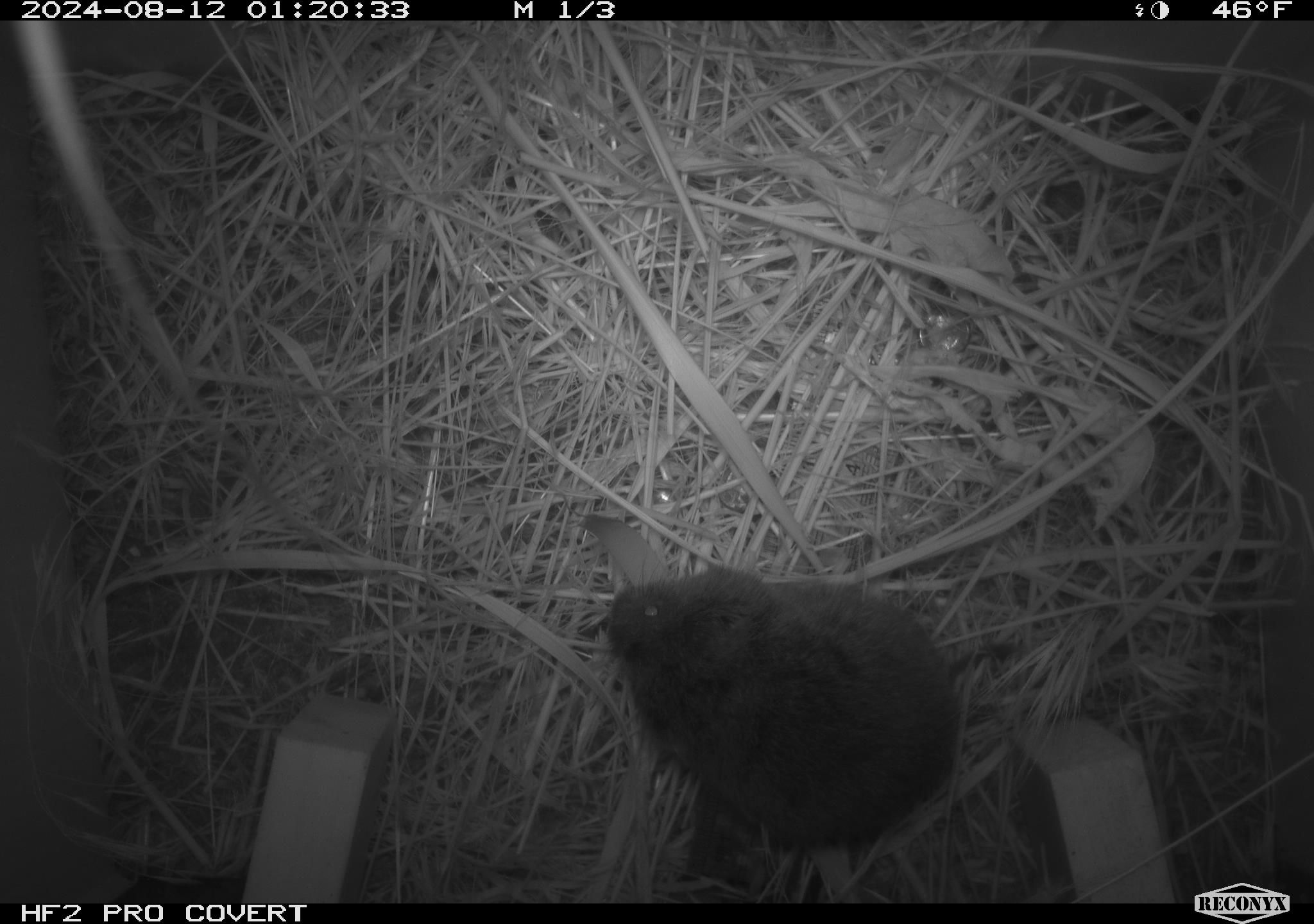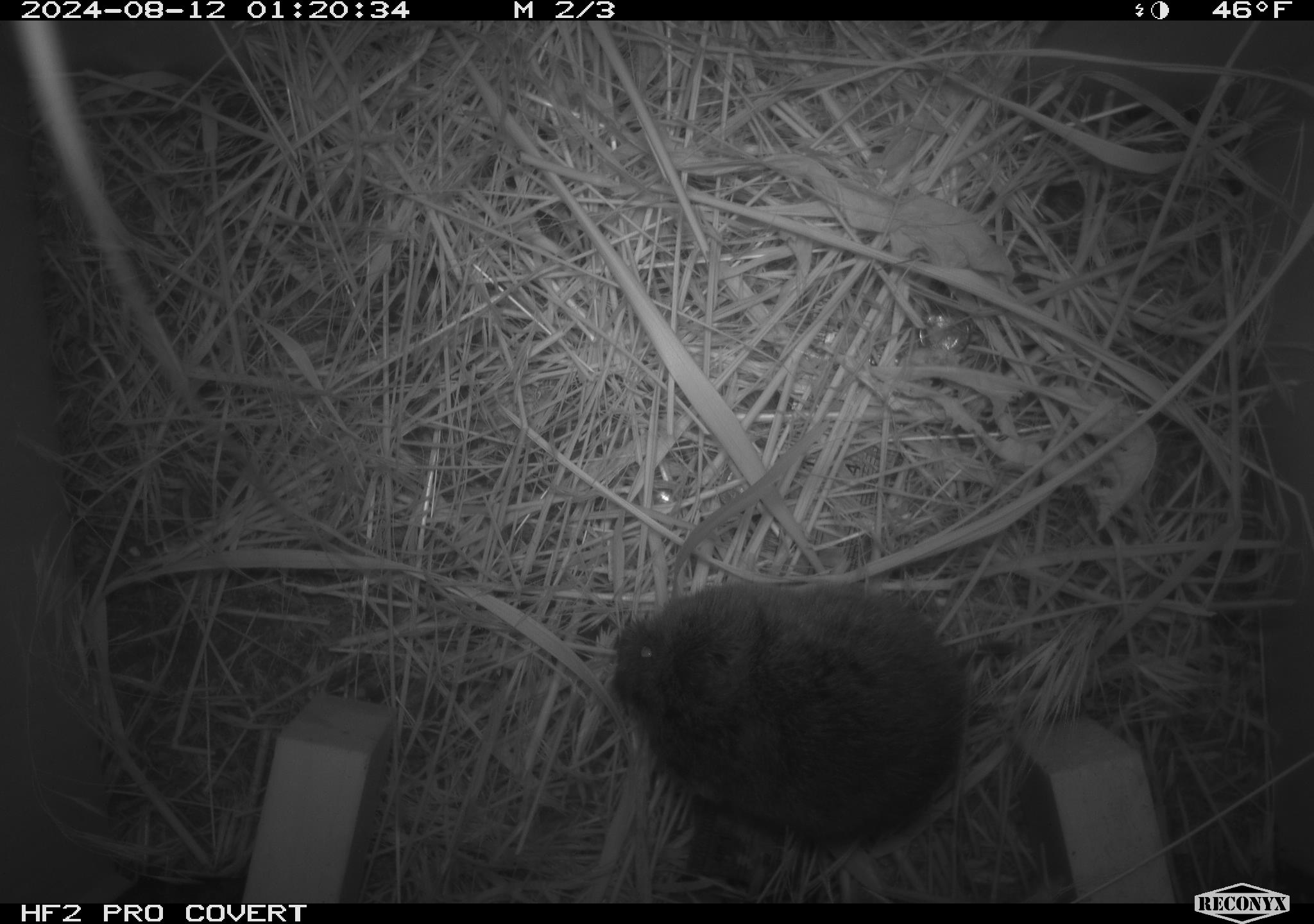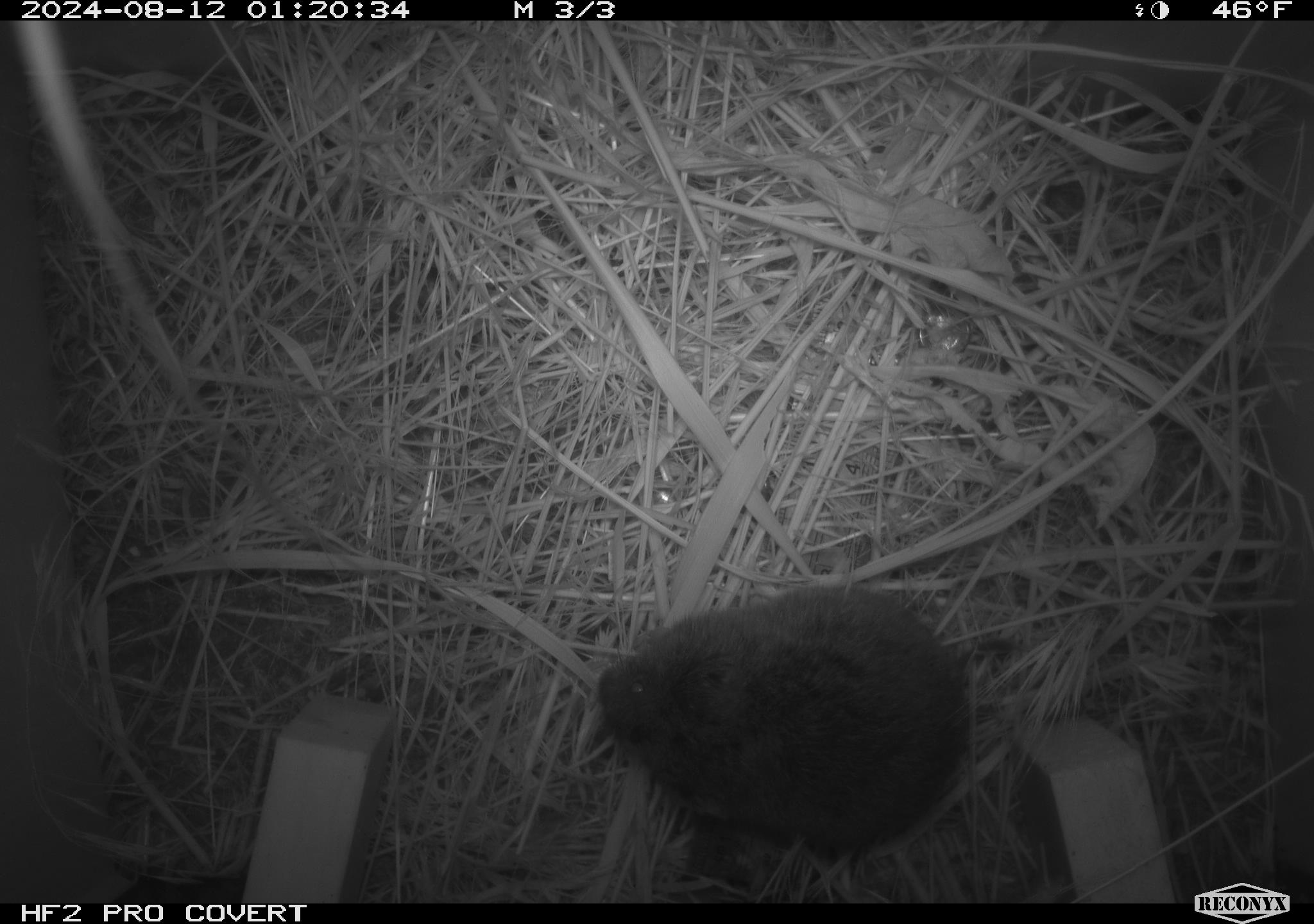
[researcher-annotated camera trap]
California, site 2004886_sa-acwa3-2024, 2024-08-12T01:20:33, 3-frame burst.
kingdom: Animalia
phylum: Chordata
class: Mammalia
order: Rodentia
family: Cricetidae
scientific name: Arvicolinae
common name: voles, lemmings, and muskrats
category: arvicolinae subfamily